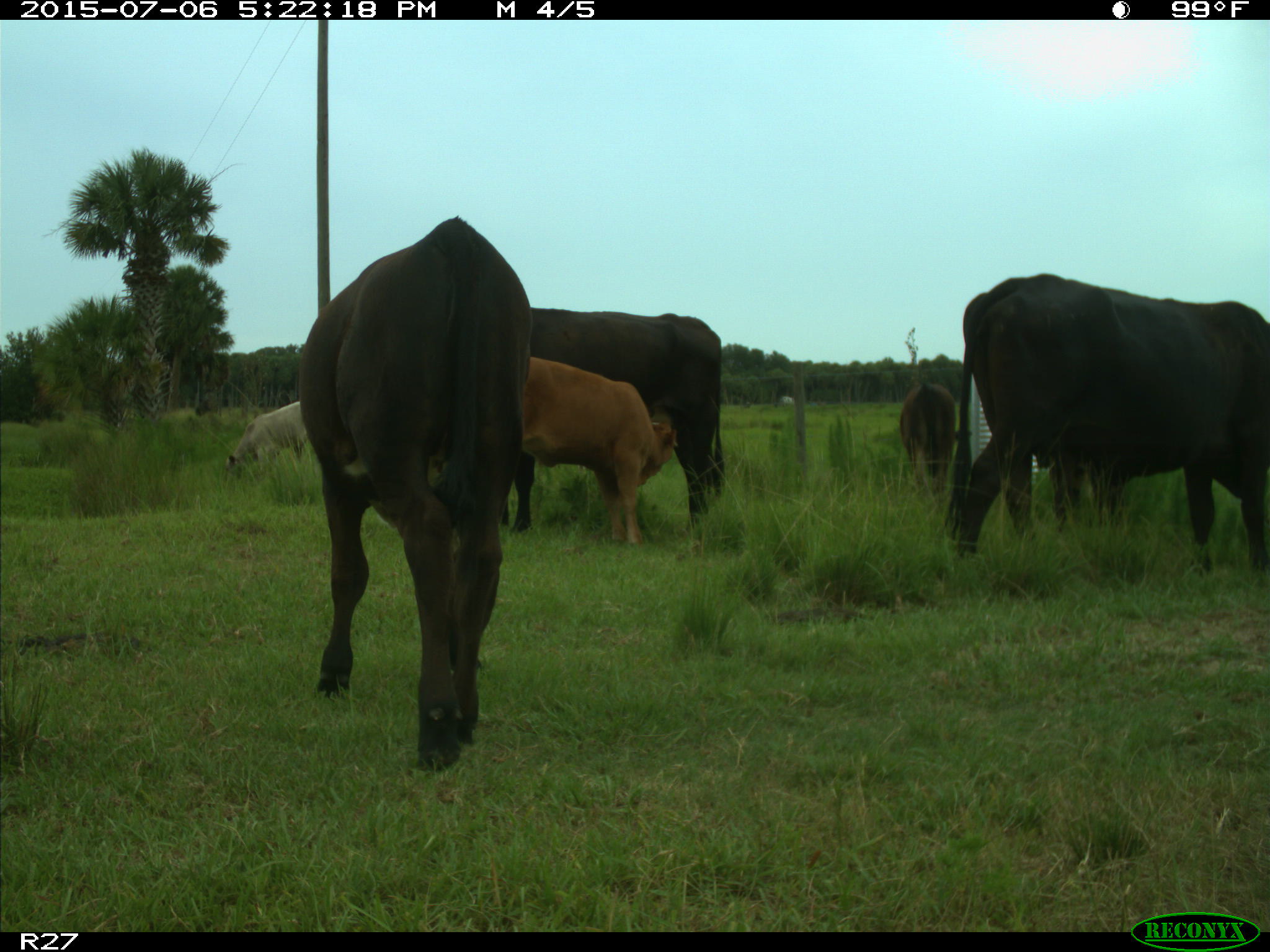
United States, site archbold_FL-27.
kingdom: Animalia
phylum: Chordata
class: Mammalia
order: Artiodactyla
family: Bovidae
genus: Bos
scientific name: Bos taurus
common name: domestic cow